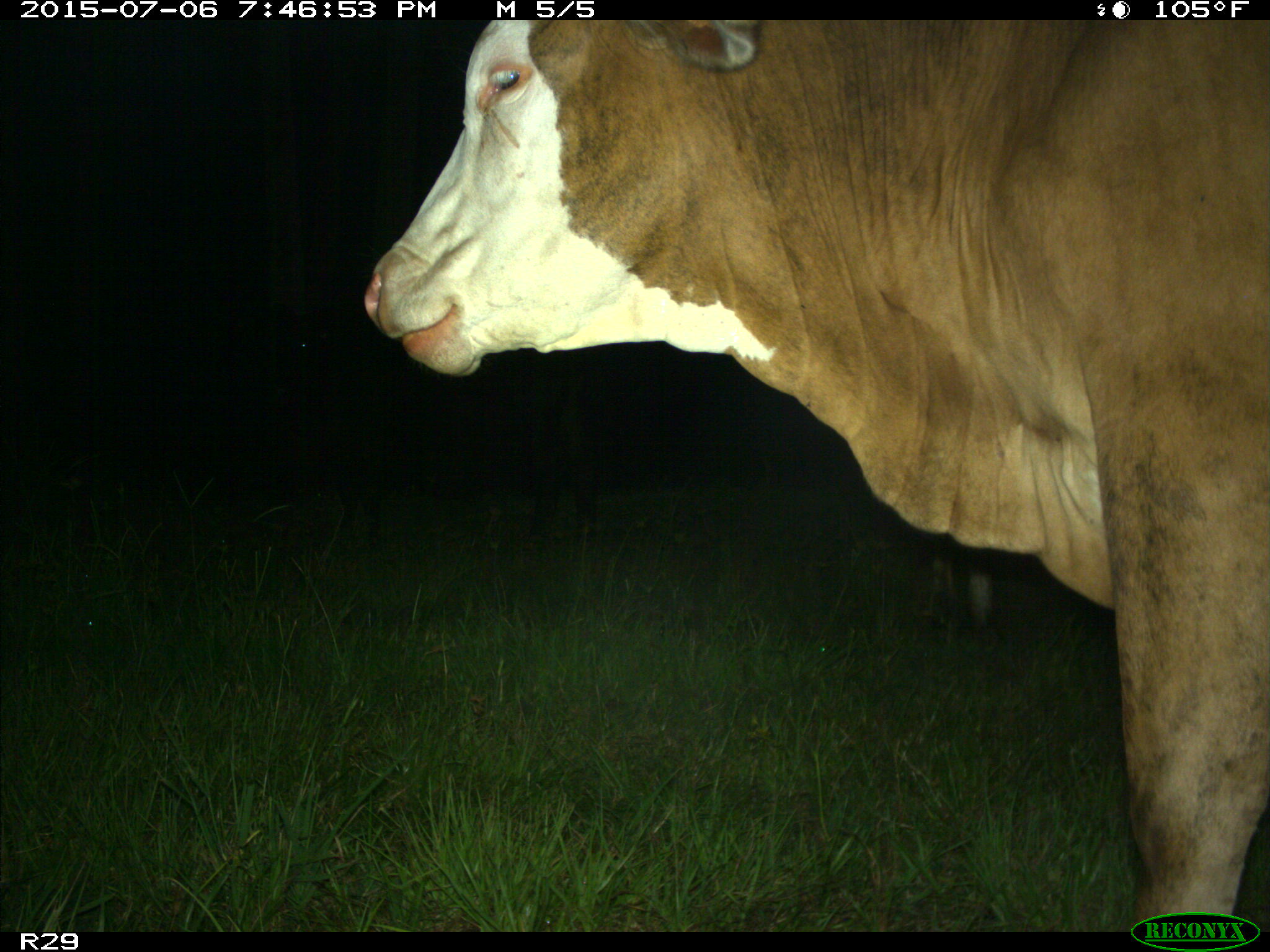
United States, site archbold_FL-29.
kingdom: Animalia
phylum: Chordata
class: Mammalia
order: Artiodactyla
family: Bovidae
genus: Bos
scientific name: Bos taurus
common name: domestic cow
Bos taurus (domestic cow).